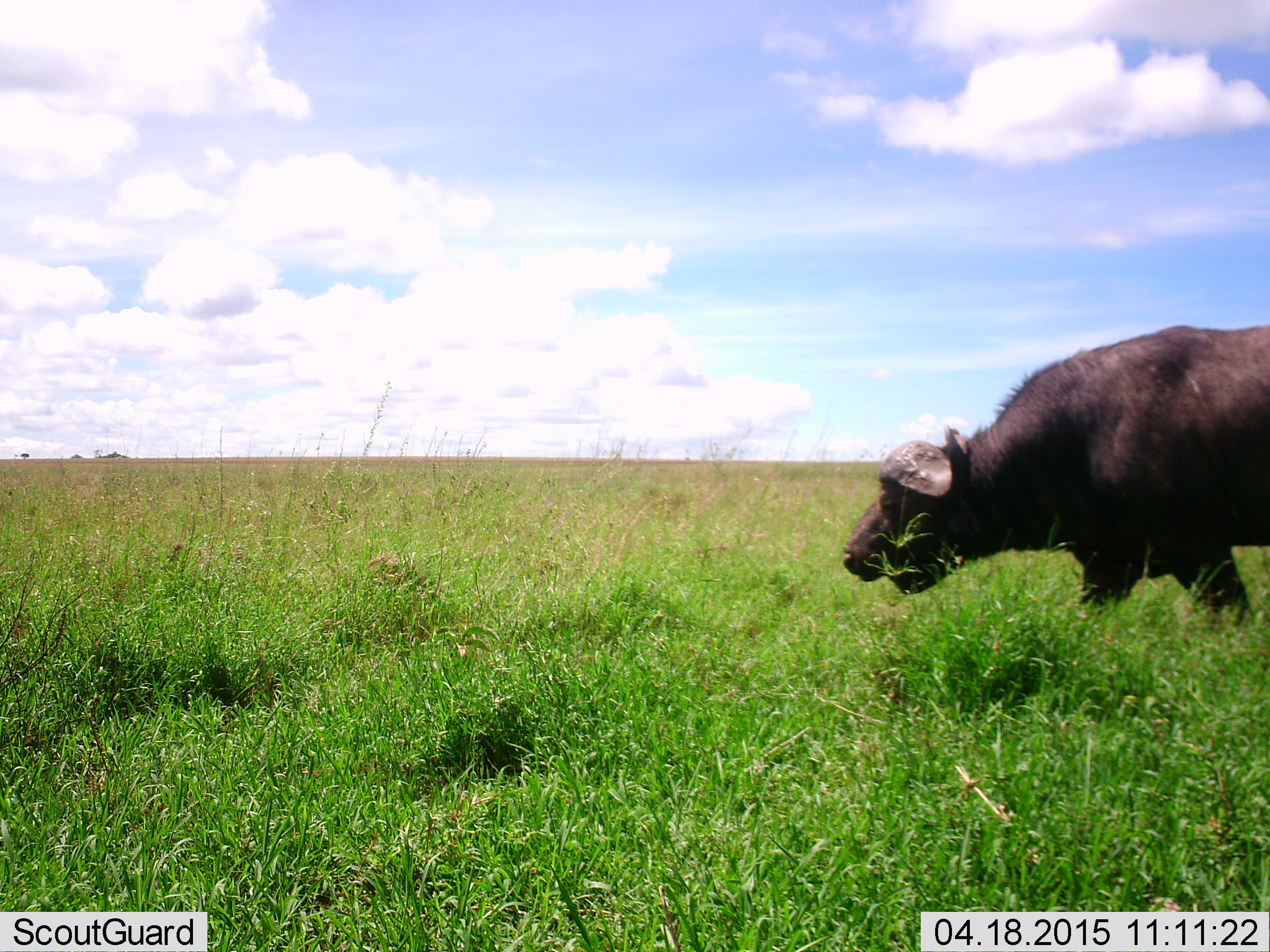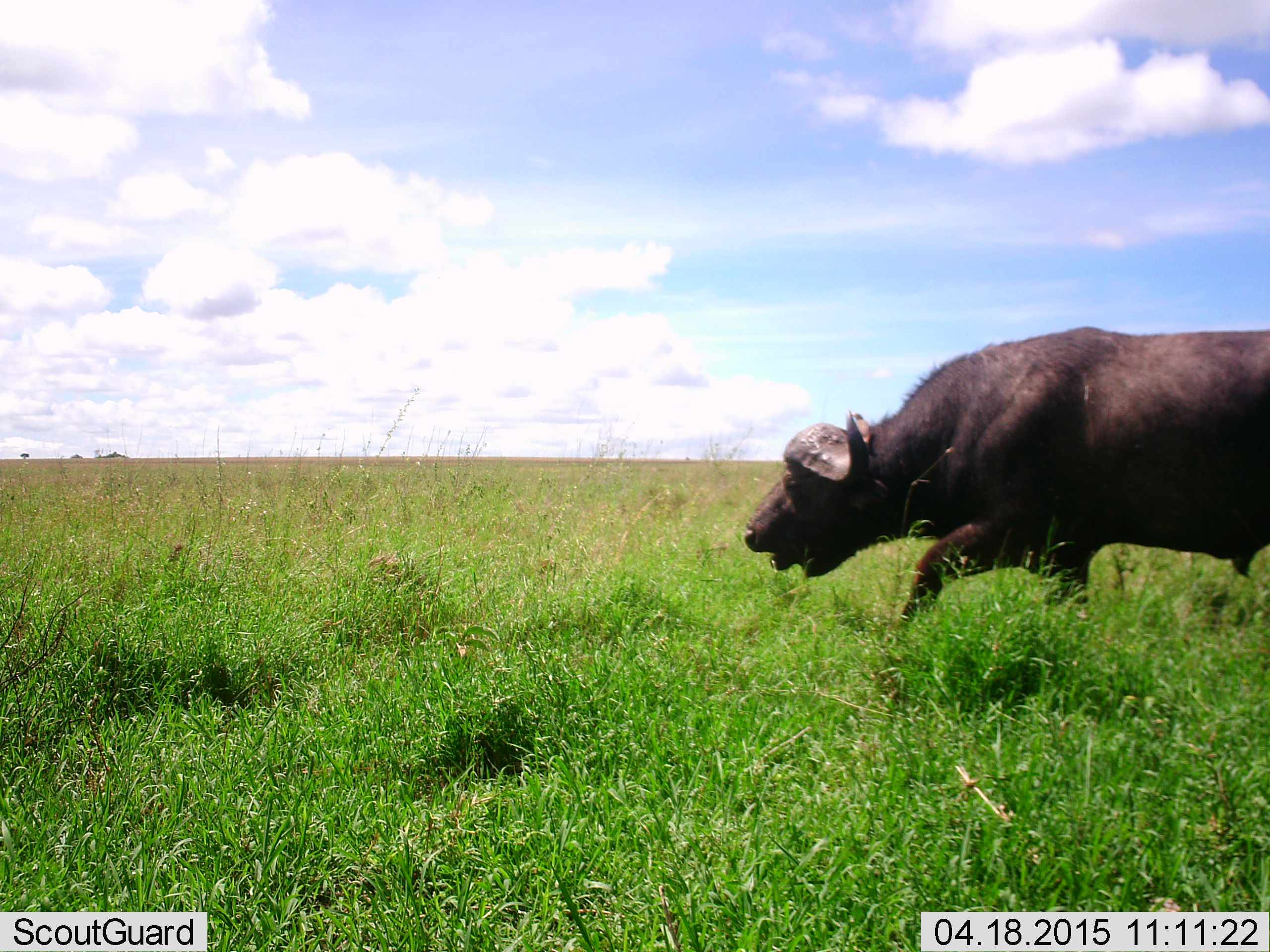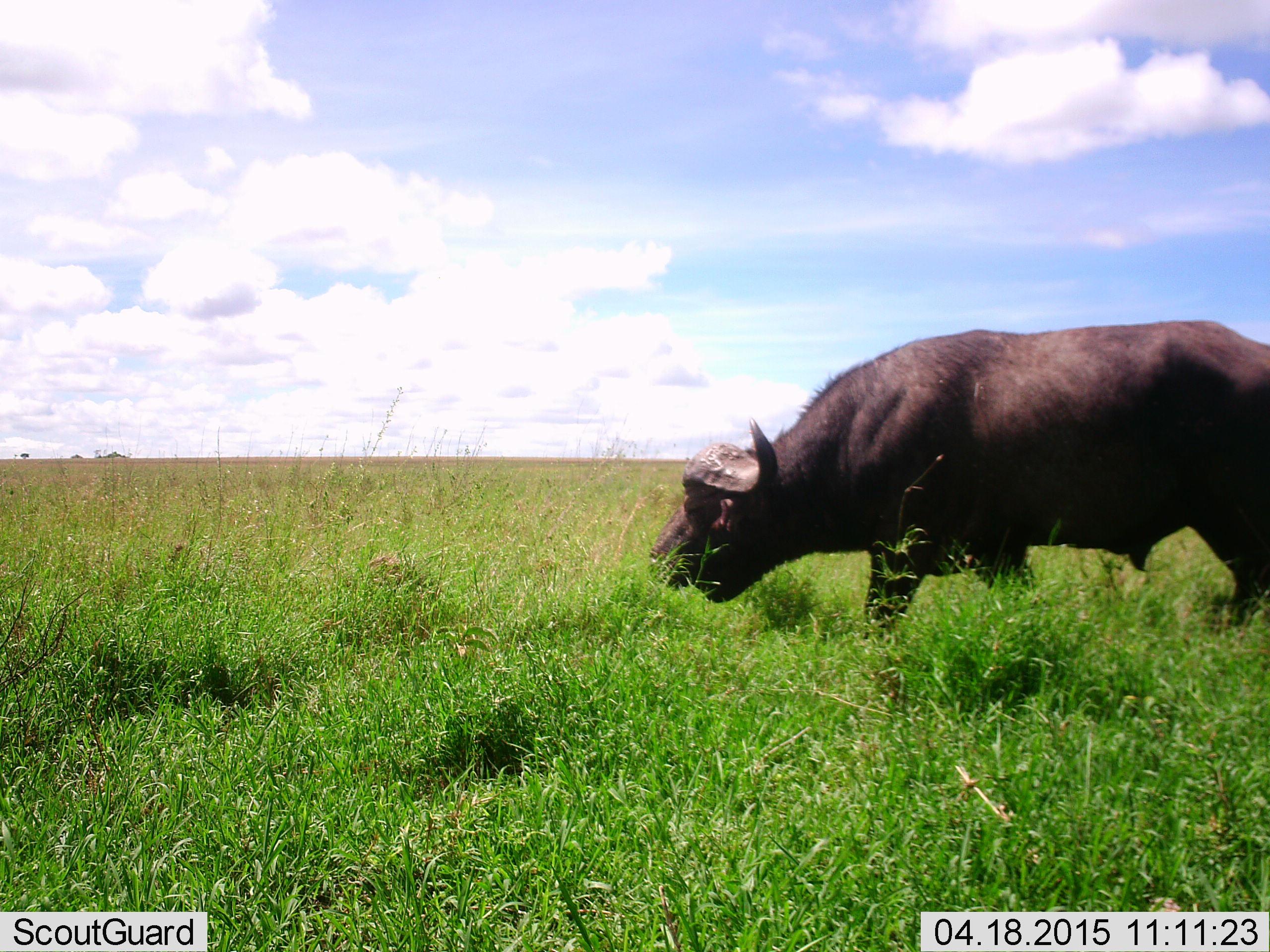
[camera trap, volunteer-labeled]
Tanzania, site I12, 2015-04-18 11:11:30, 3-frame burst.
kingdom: Animalia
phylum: Chordata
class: Mammalia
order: Artiodactyla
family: Bovidae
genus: Syncerus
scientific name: Syncerus caffer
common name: cape buffalo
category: buffalo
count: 1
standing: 10%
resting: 0%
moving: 100%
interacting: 0%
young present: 0%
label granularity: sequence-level